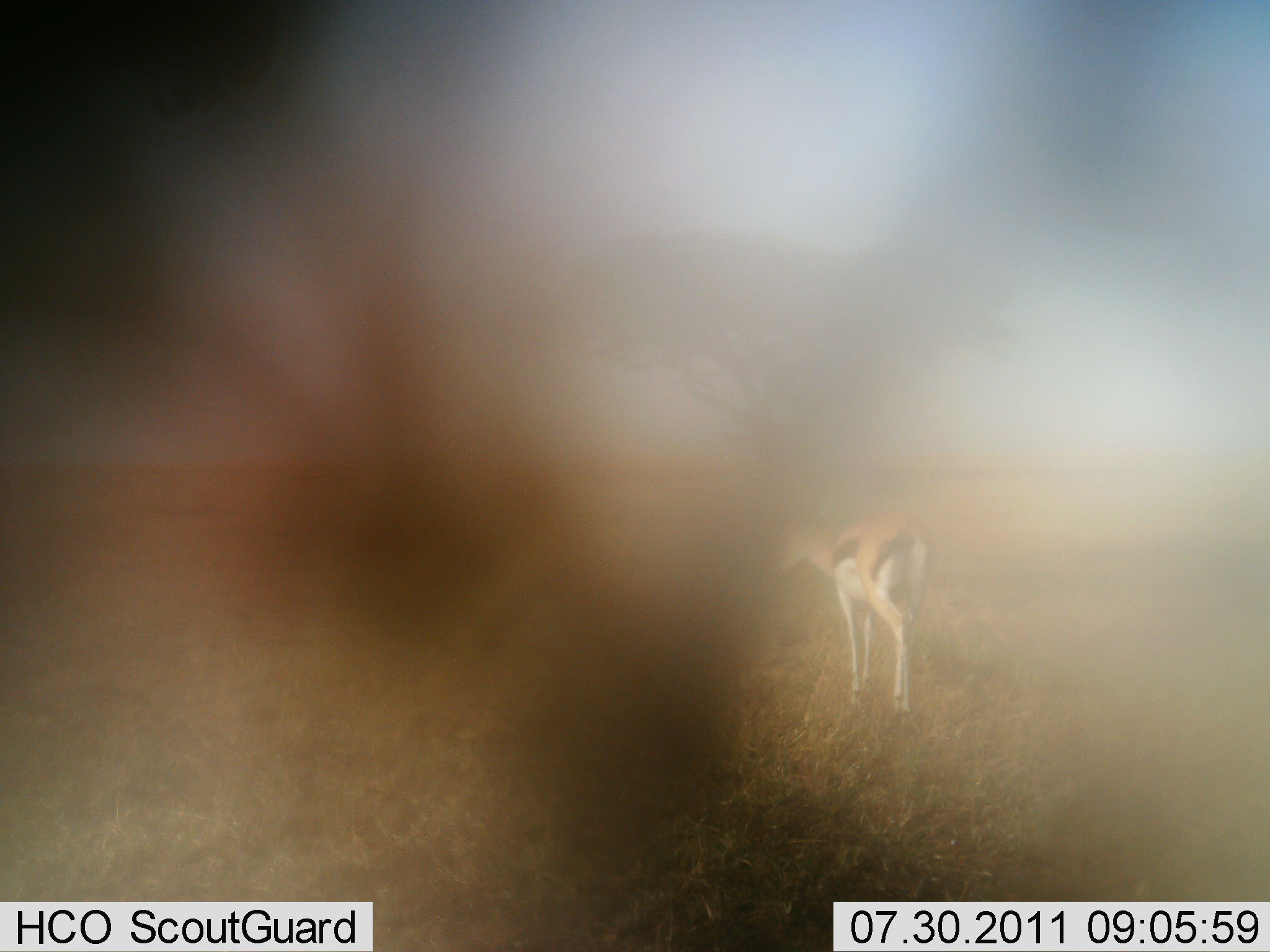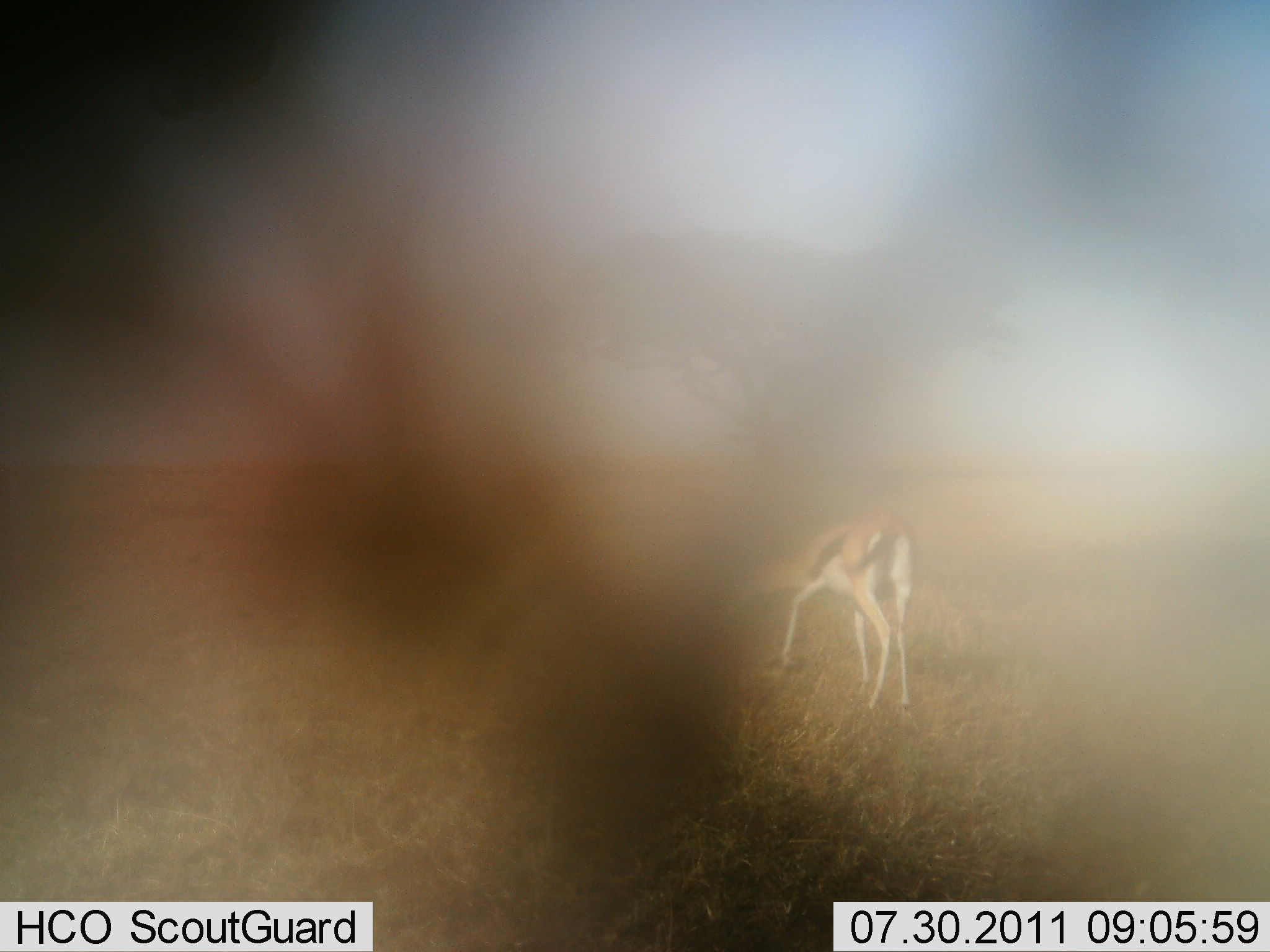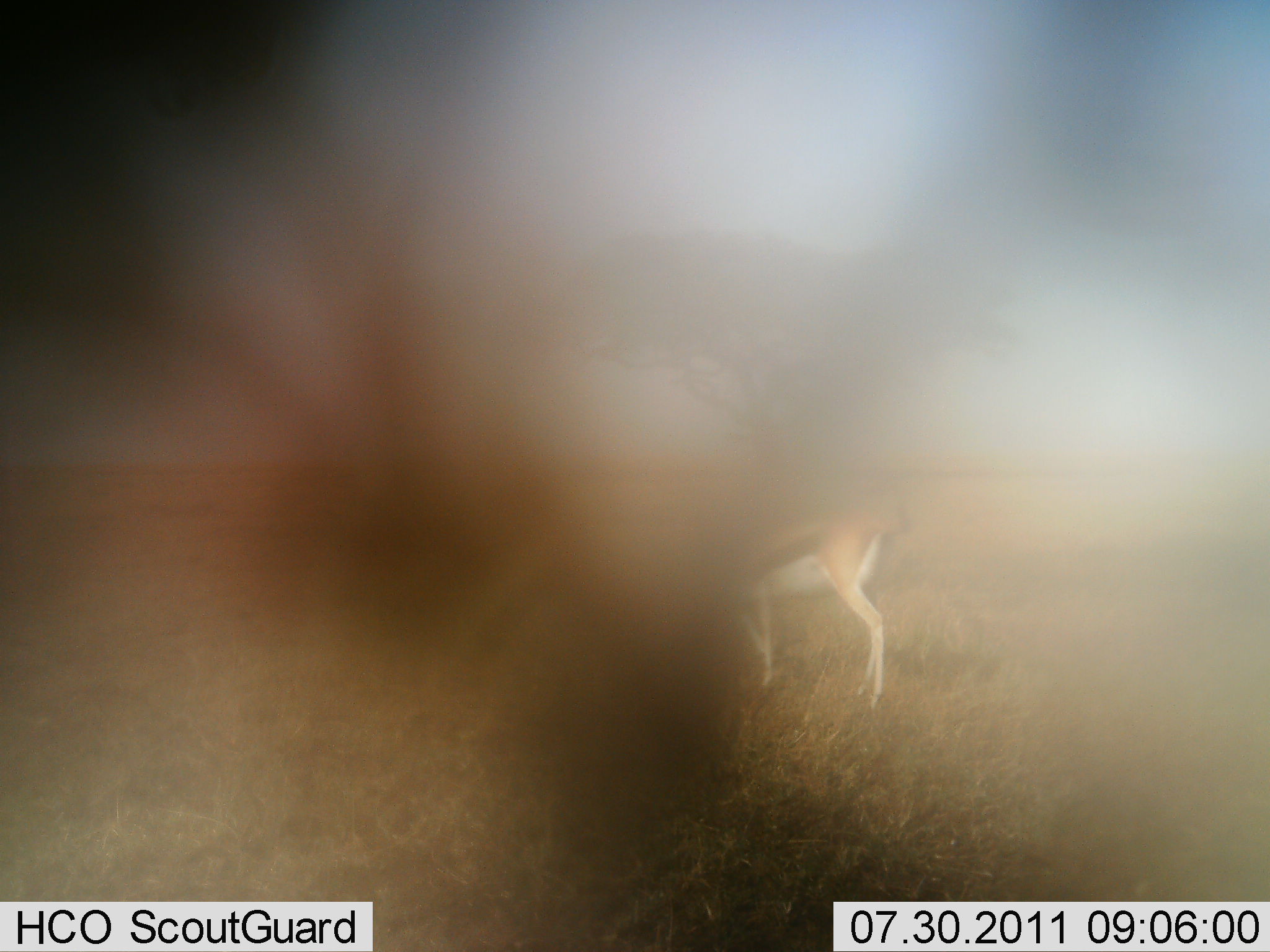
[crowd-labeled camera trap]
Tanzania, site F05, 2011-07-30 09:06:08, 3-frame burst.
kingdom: Animalia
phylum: Chordata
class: Mammalia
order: Artiodactyla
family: Bovidae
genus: Eudorcas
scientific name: Eudorcas thomsonii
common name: thomson's gazelle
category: gazellethomsons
Gazellethomsons (thomson's gazelle) (Eudorcas thomsonii), count 1. Behavior (volunteer vote fractions): standing 30%, resting 0%, moving 20%, interacting 0%. Young present (vote fraction): 0%. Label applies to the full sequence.